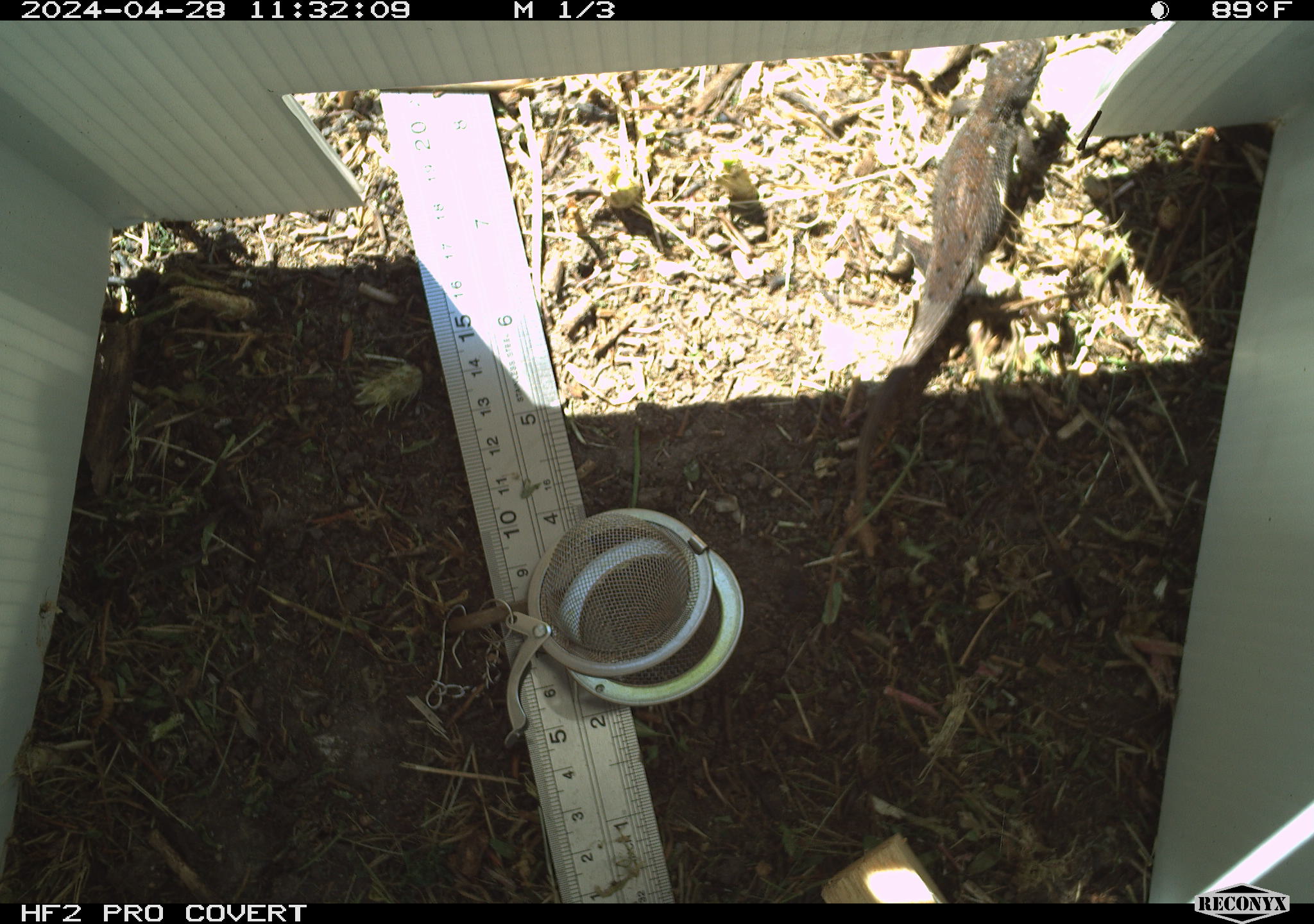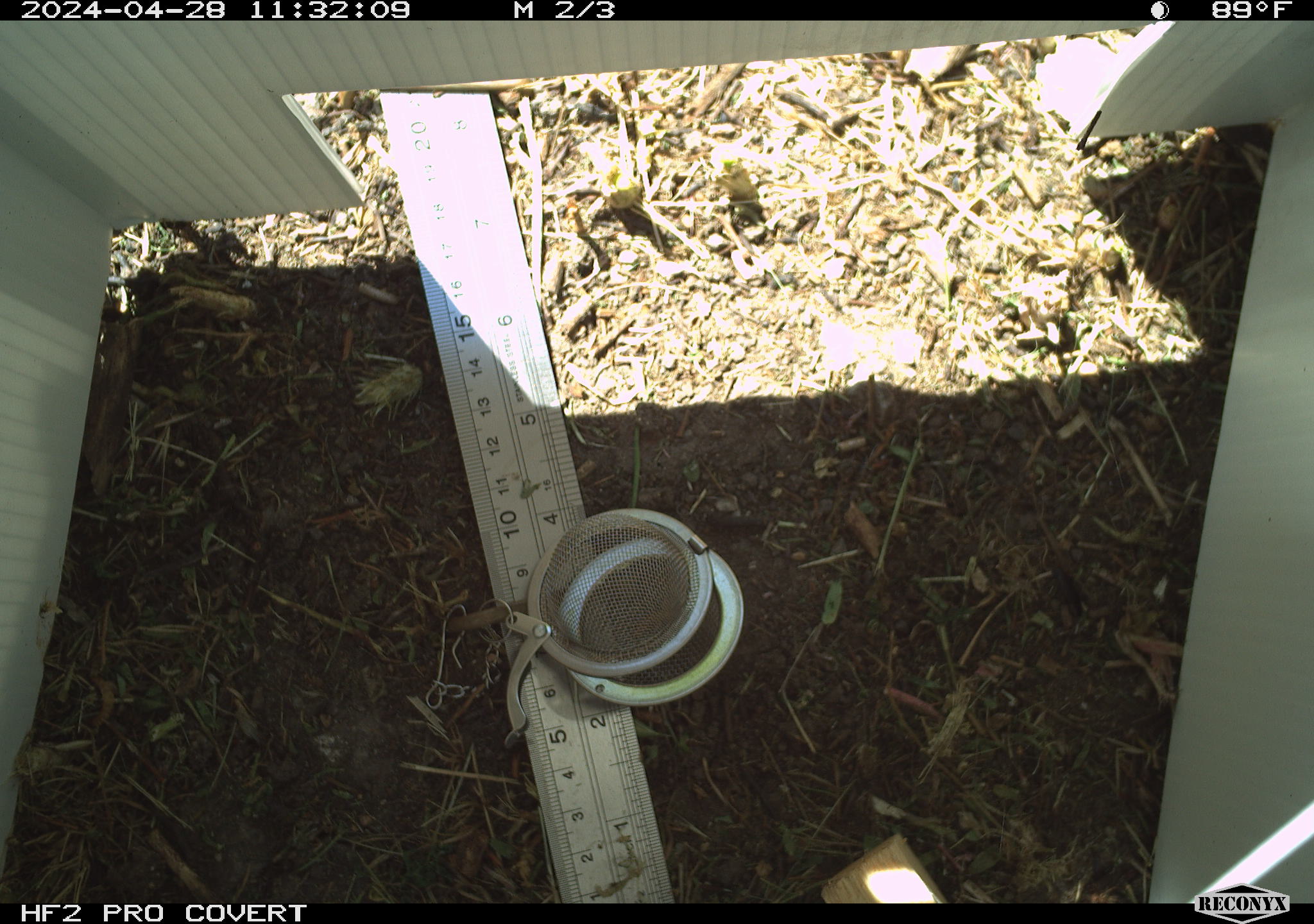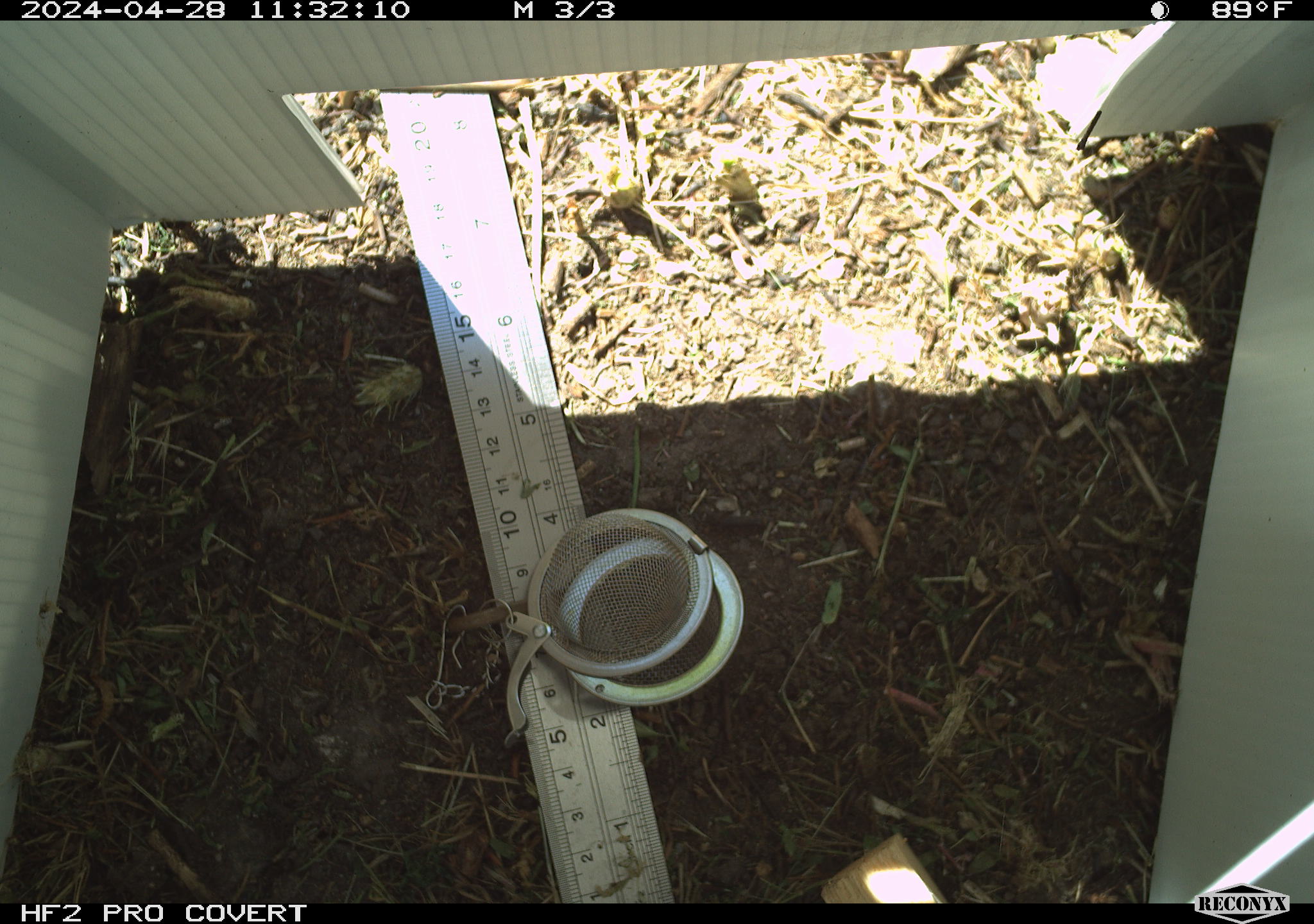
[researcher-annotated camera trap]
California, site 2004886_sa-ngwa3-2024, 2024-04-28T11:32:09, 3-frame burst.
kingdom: Animalia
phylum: Chordata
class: Reptilia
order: Squamata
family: Phrynosomatidae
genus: Sceloporus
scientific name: Sceloporus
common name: spiny lizards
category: sceloporus species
Sceloporus species (spiny lizards) (Sceloporus).